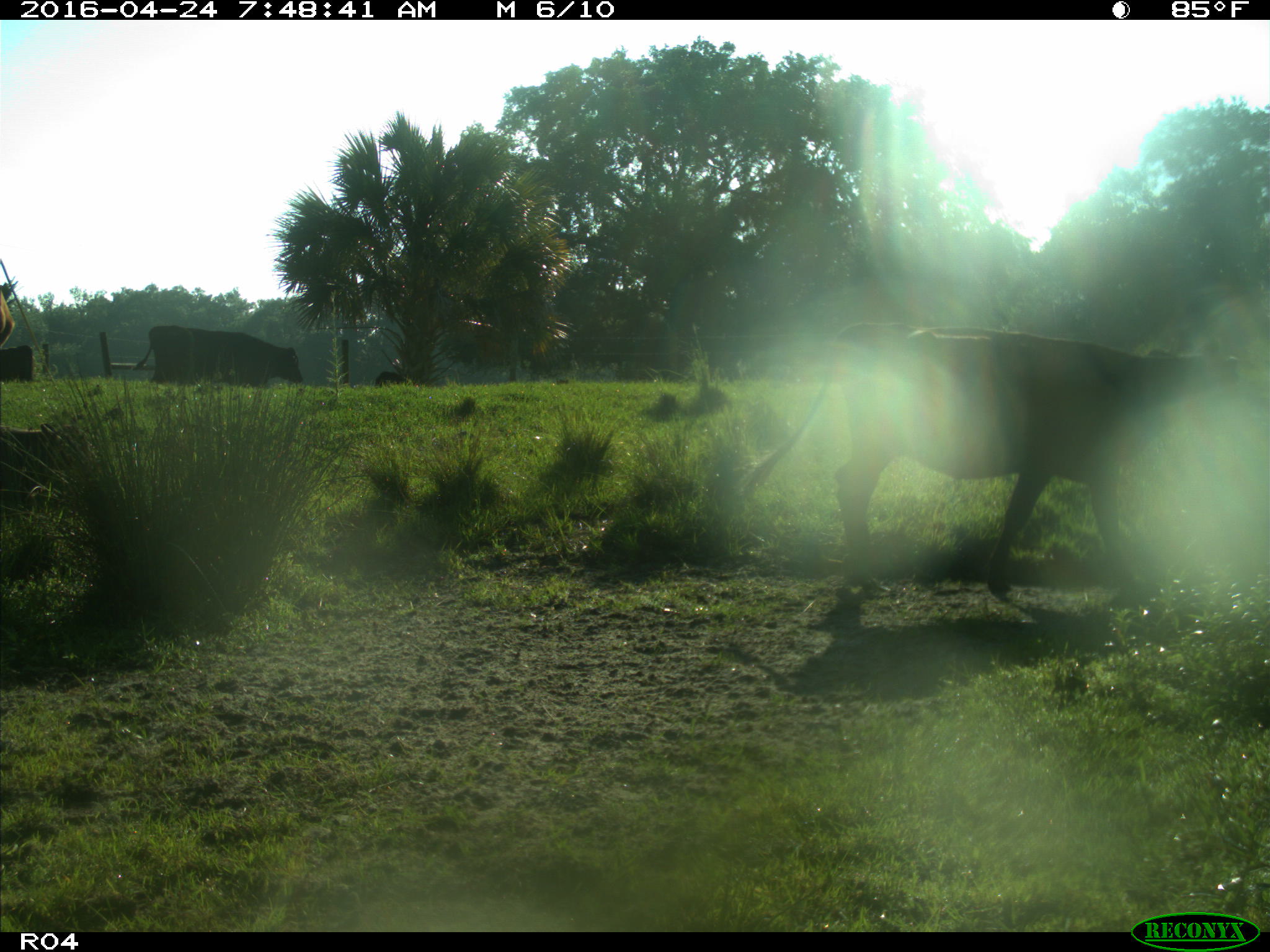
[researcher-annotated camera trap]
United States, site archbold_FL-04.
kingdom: Animalia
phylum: Chordata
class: Mammalia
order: Artiodactyla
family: Bovidae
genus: Bos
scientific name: Bos taurus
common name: domestic cow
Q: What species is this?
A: Bos taurus (domestic cow).